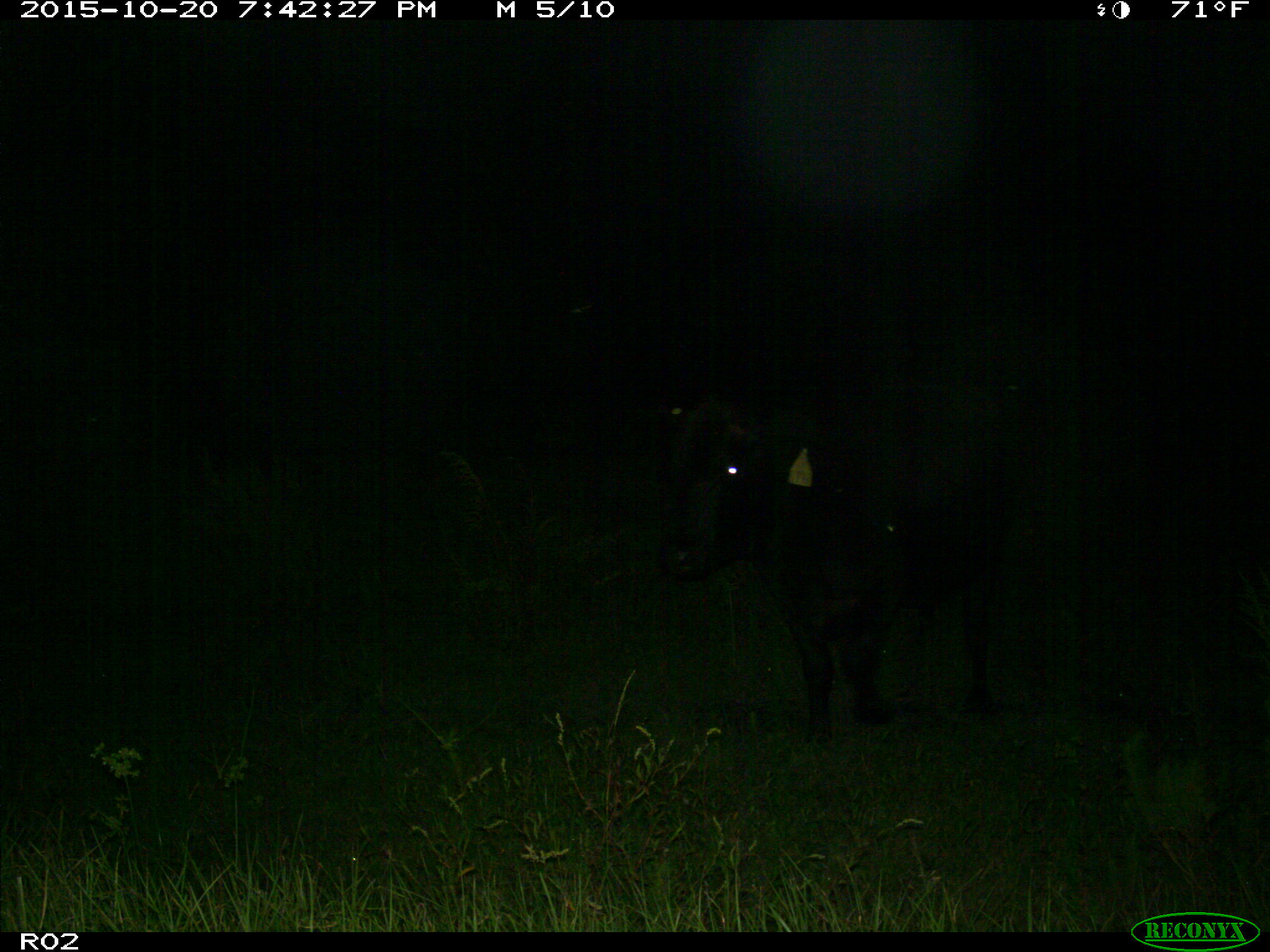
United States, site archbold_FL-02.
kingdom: Animalia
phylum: Chordata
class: Mammalia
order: Artiodactyla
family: Bovidae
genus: Bos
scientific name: Bos taurus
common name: domestic cow